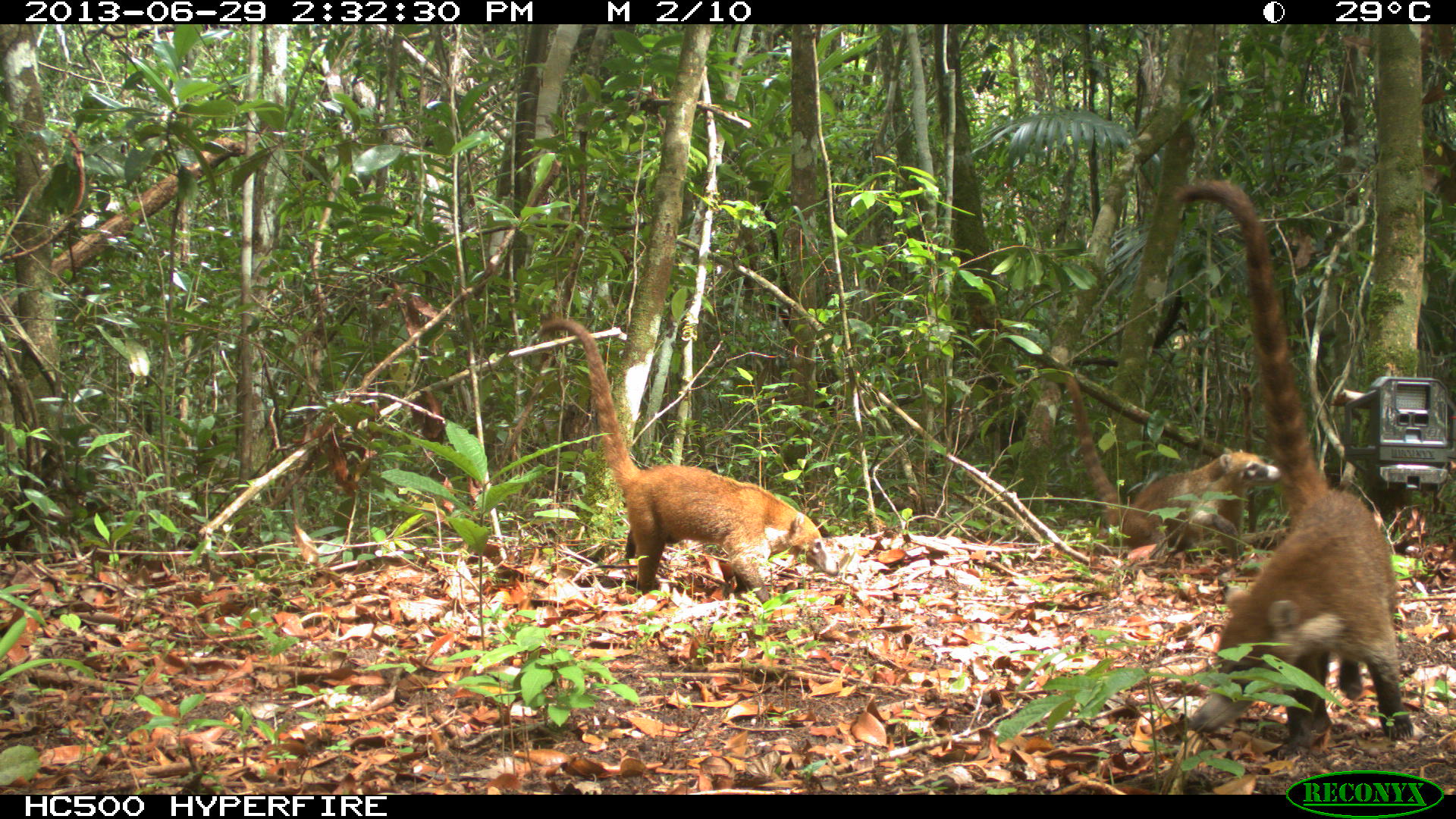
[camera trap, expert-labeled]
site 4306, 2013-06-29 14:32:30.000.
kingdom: Animalia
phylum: Chordata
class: Mammalia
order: Carnivora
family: Procyonidae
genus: Nasua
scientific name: Nasua narica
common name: white-nosed coati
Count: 4.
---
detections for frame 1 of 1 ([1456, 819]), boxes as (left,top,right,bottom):
nasua narica: (1170,175,1416,760); (532,316,840,606); (1064,373,1283,558)